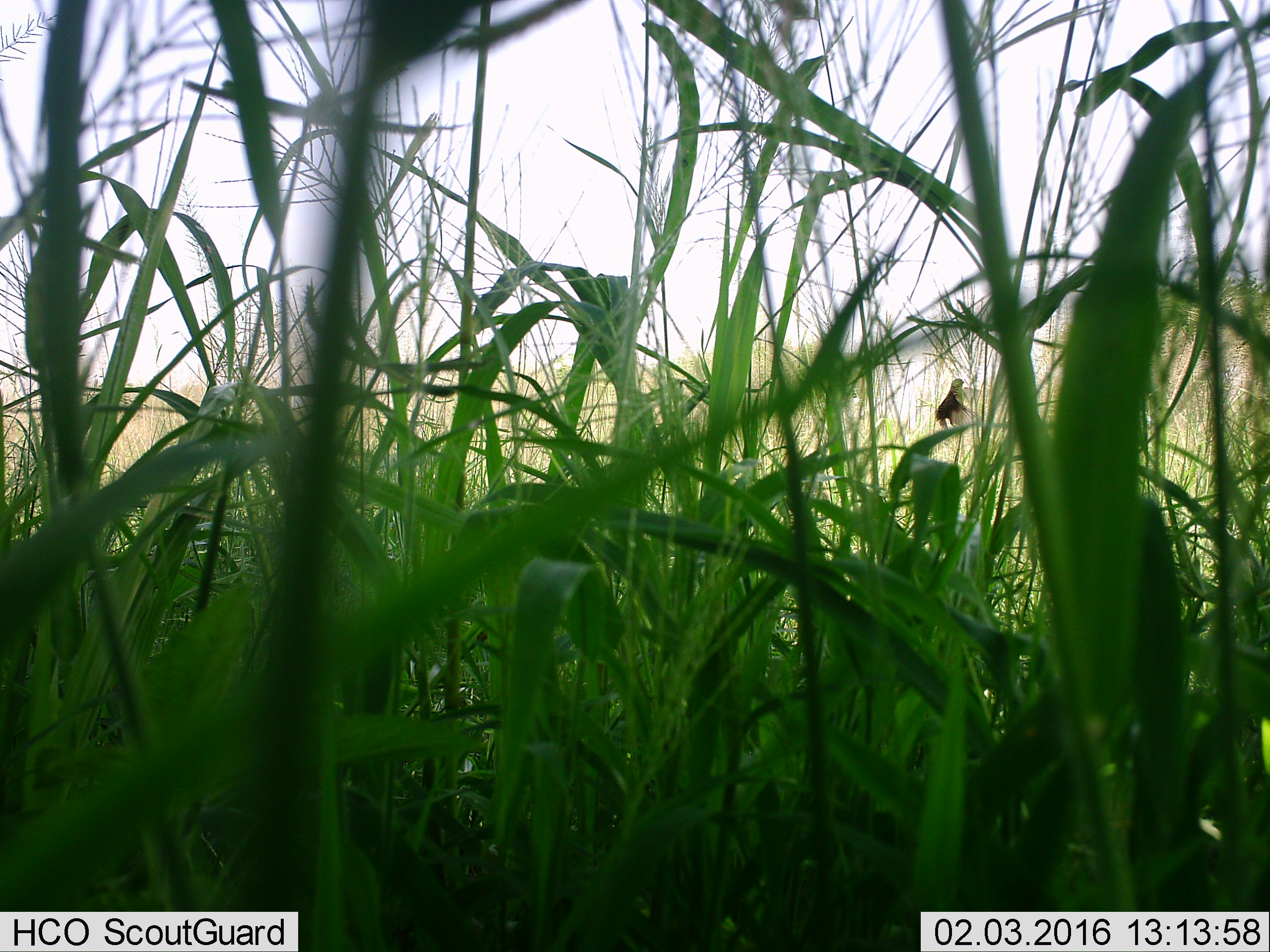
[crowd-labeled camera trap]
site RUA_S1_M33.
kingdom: Animalia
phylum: Chordata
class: Aves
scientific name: Aves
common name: bird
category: birdother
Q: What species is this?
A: Birdother (bird) (Aves).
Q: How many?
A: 1.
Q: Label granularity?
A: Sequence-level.